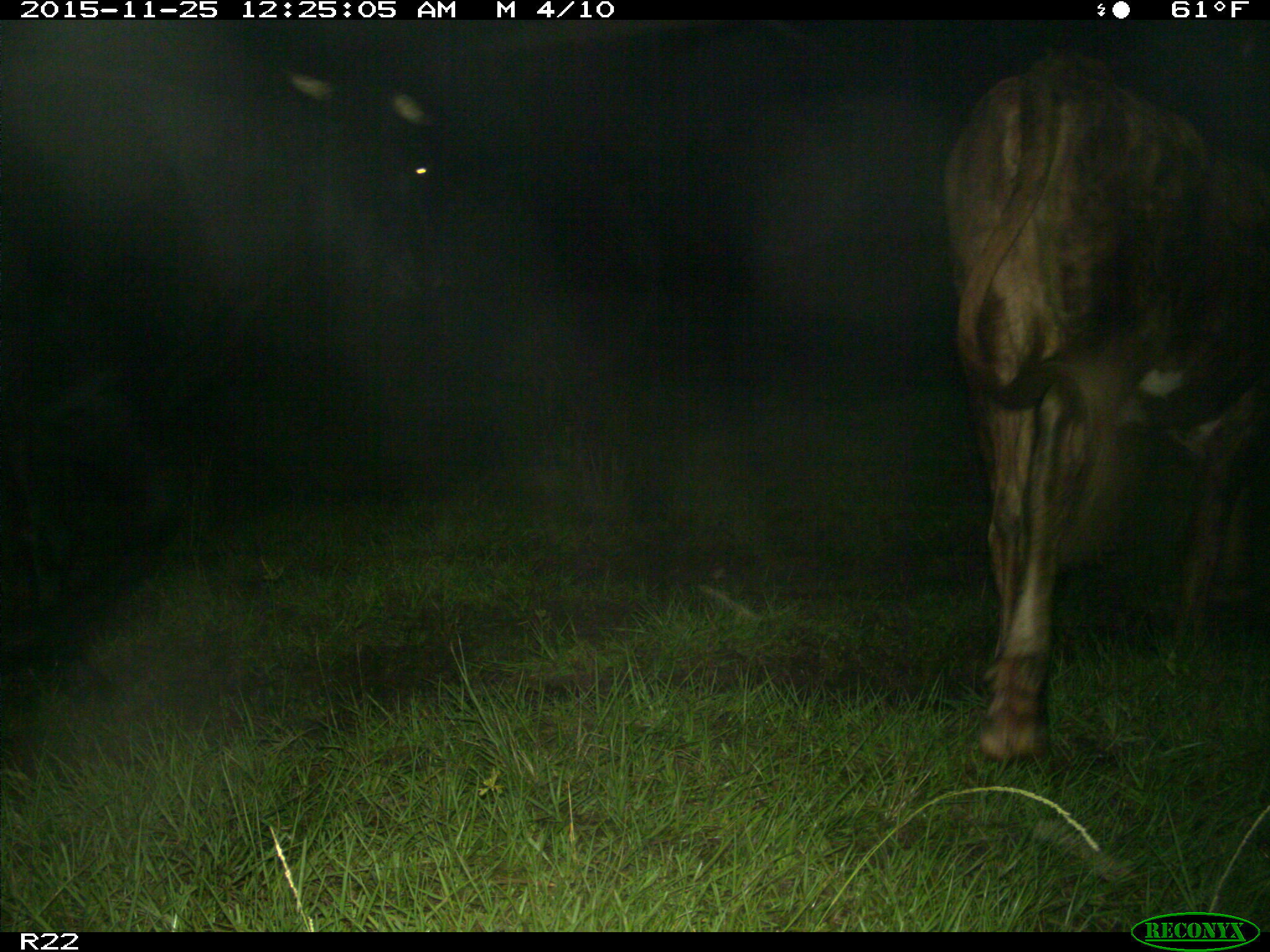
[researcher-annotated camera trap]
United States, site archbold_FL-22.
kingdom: Animalia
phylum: Chordata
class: Mammalia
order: Artiodactyla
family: Bovidae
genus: Bos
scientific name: Bos taurus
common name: domestic cow